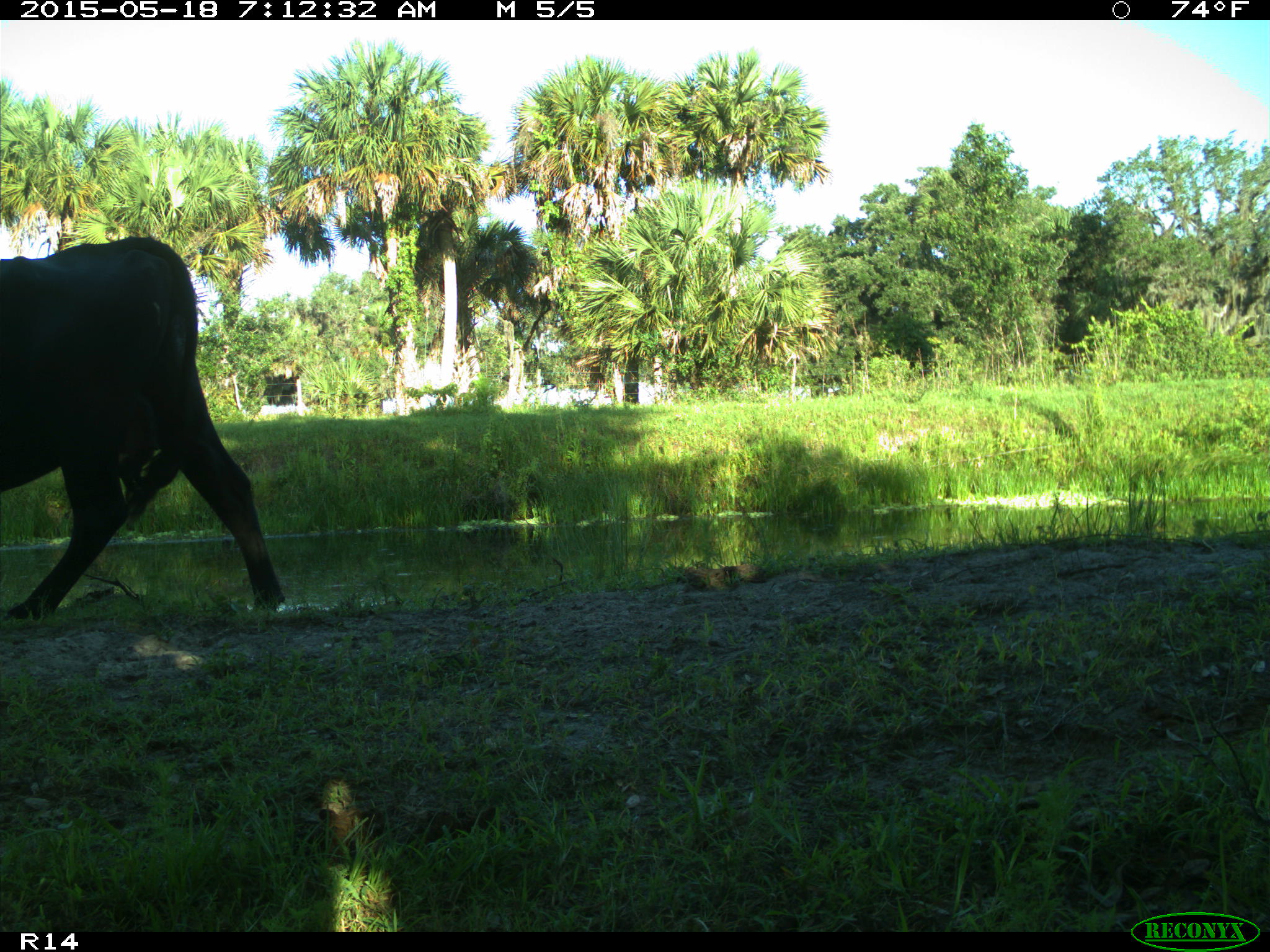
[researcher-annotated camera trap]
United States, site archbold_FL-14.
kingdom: Animalia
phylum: Chordata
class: Mammalia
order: Artiodactyla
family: Bovidae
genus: Bos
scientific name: Bos taurus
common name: domestic cow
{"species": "Bos taurus (domestic cow)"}